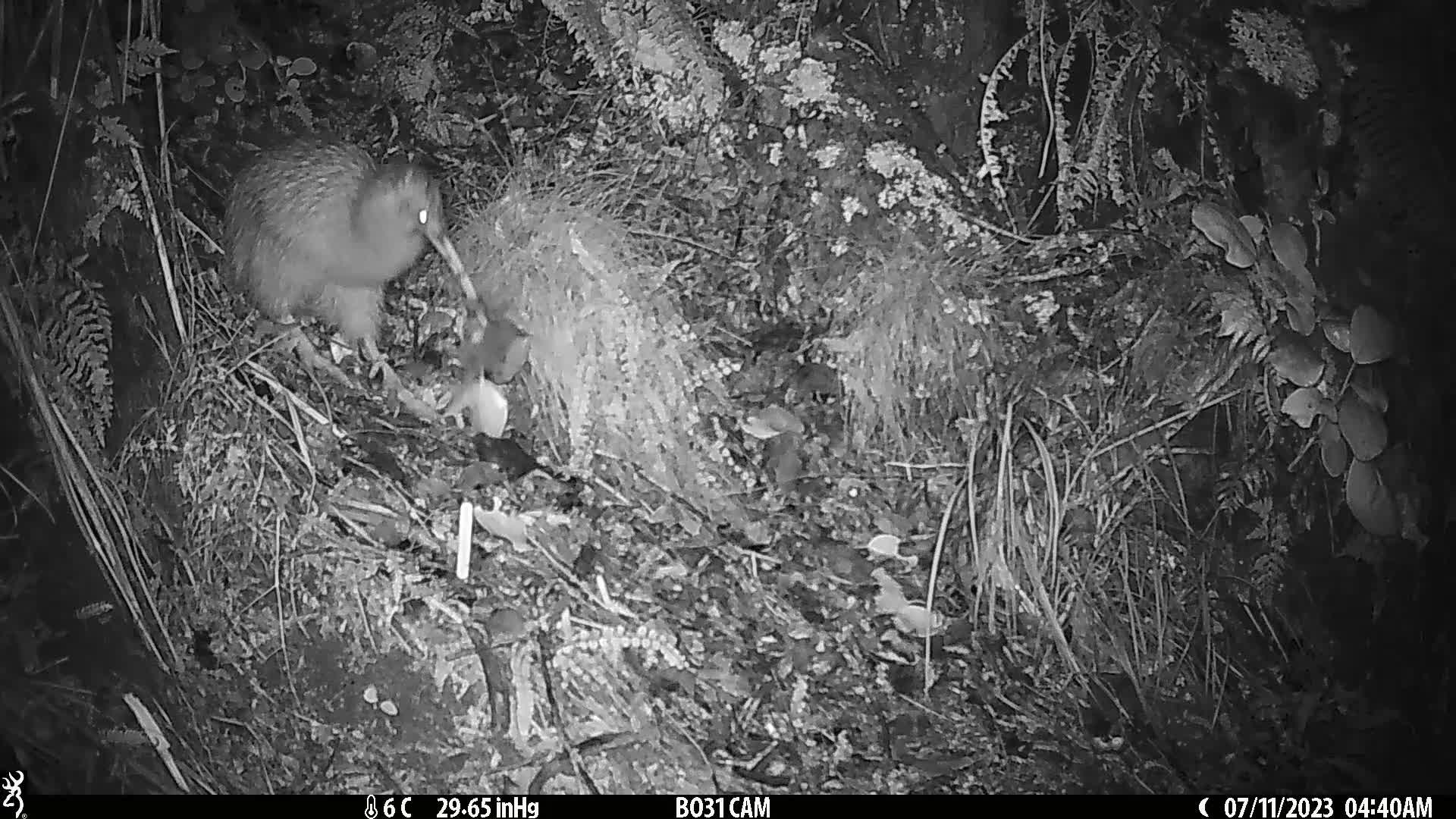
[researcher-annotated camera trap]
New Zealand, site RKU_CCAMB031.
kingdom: Animalia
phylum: Chordata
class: Aves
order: Apterygiformes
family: Apterygidae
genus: Apteryx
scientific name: Apteryx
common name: kiwi